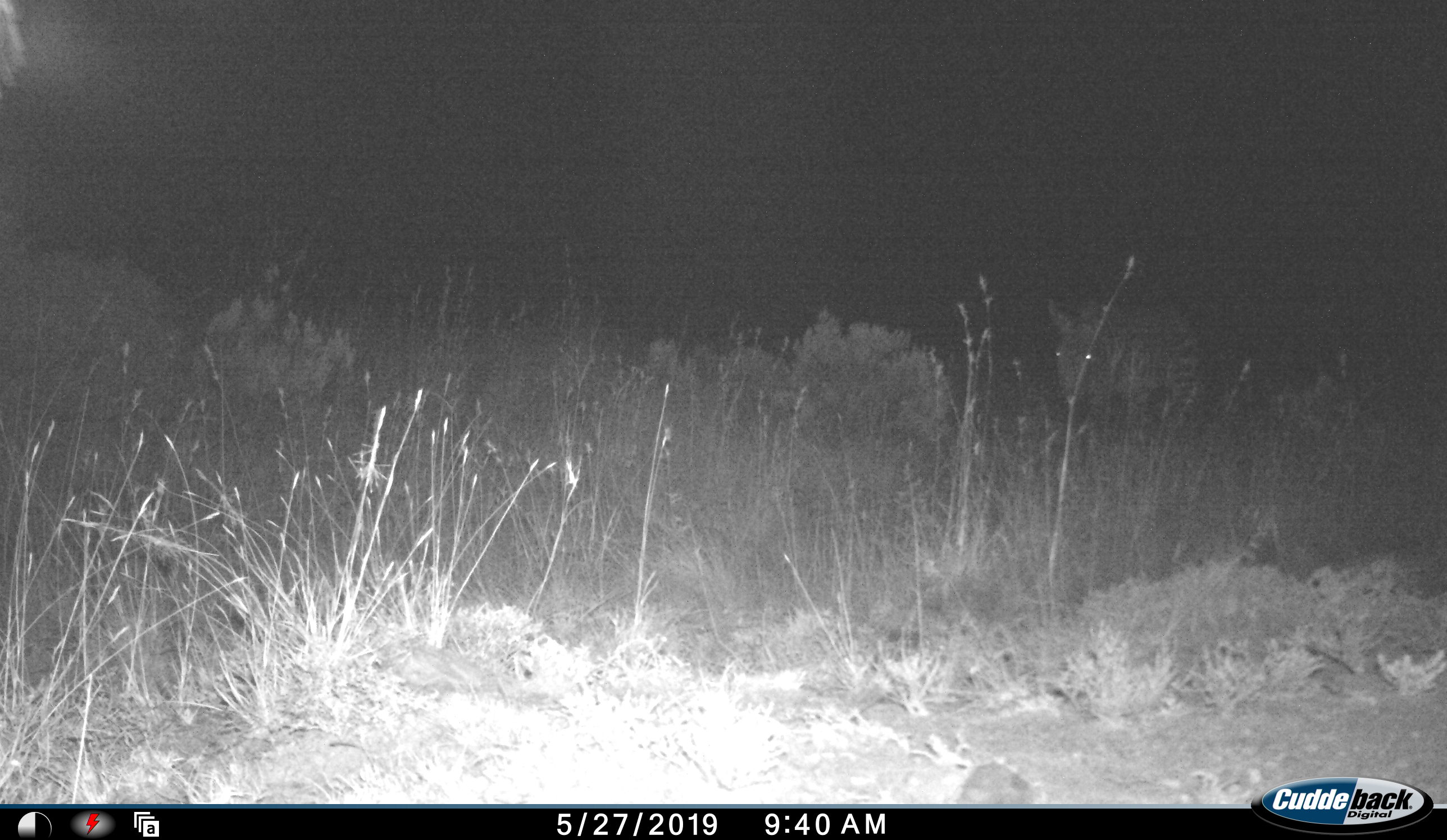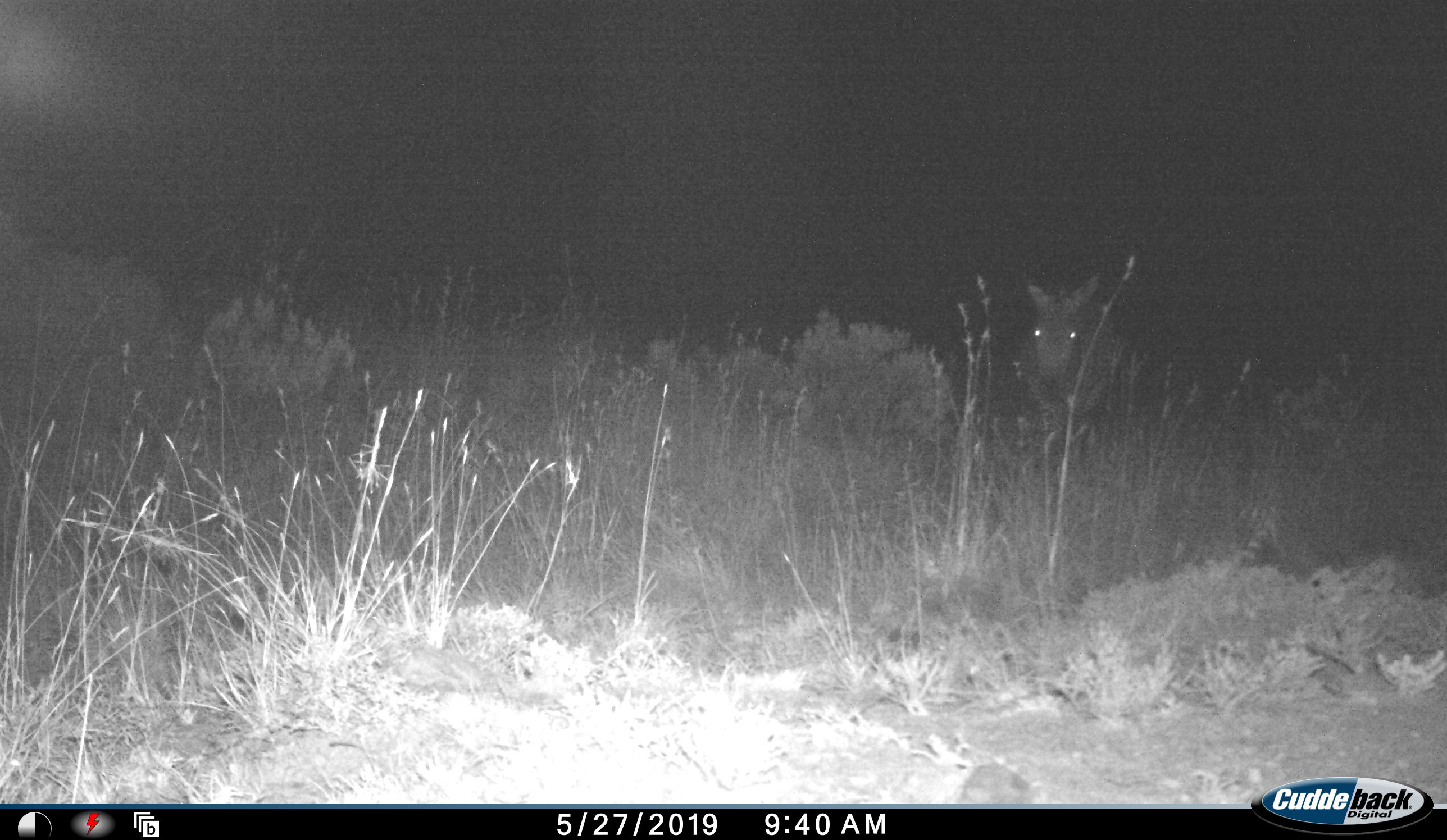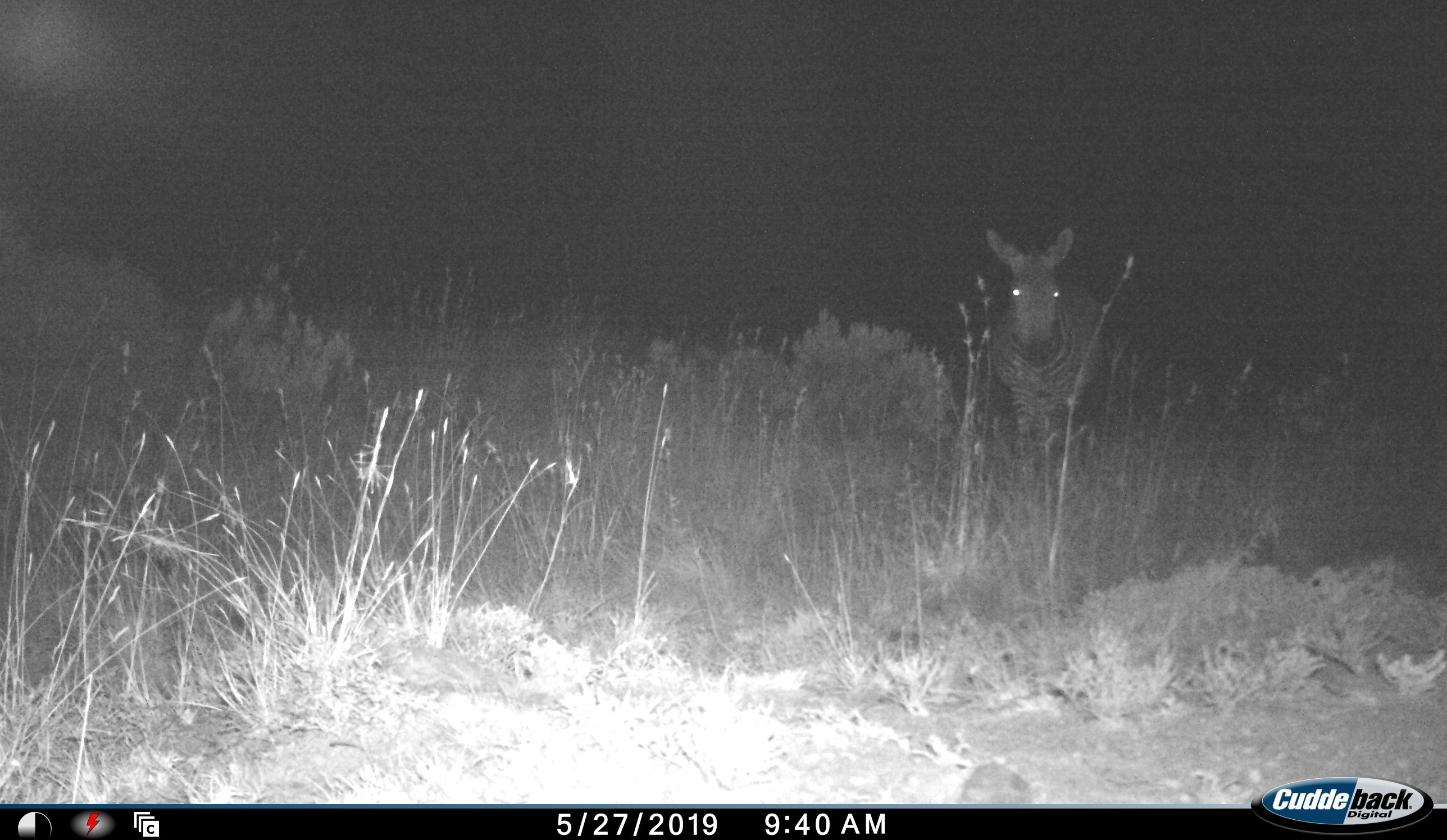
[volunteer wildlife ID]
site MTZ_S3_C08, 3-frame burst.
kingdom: Animalia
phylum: Chordata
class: Mammalia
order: Perissodactyla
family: Equidae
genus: Equus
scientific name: Equus zebra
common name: mountain zebra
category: zebramountain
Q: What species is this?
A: Zebramountain (mountain zebra) (Equus zebra).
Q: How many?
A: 1.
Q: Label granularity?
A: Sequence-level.